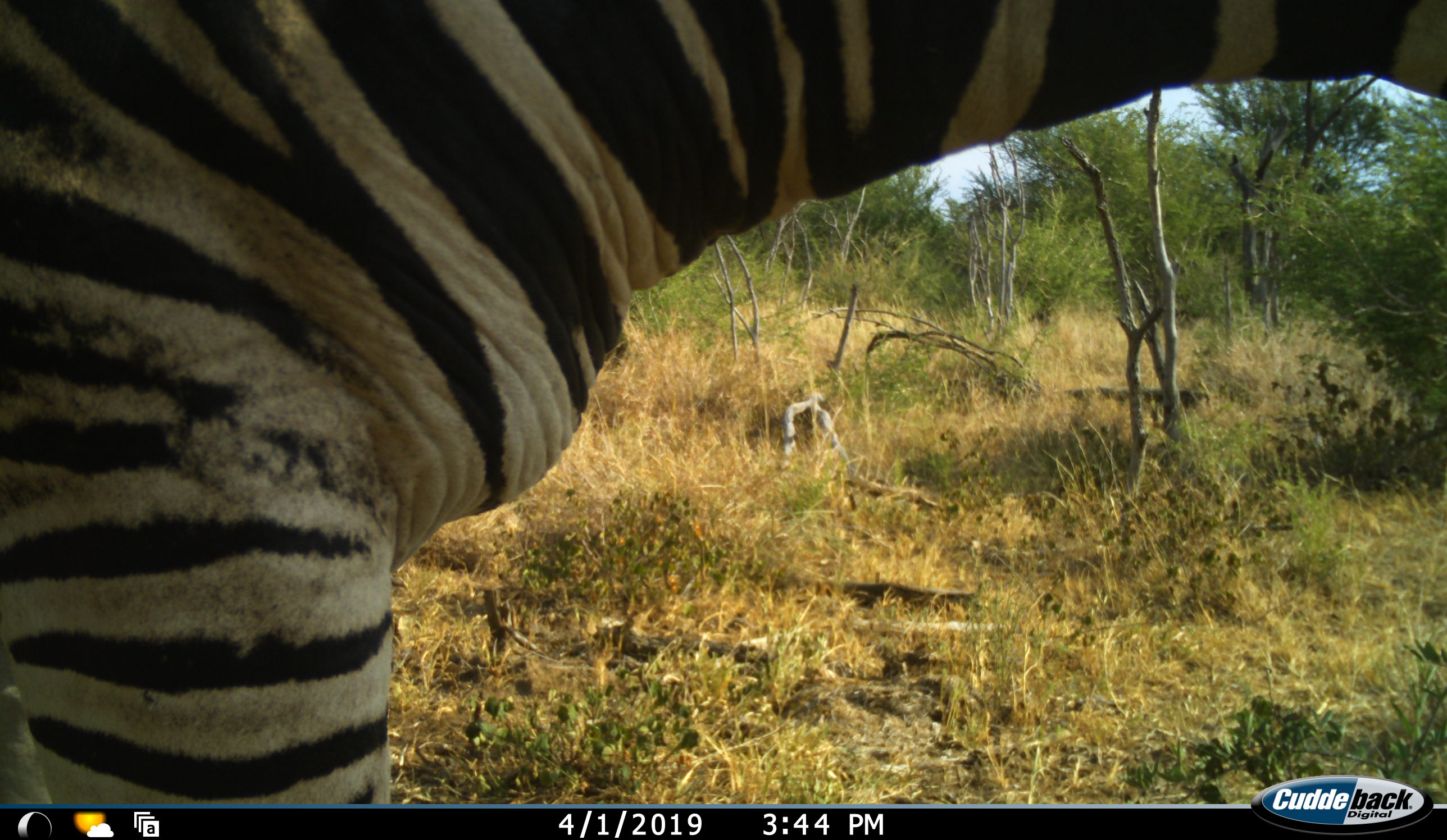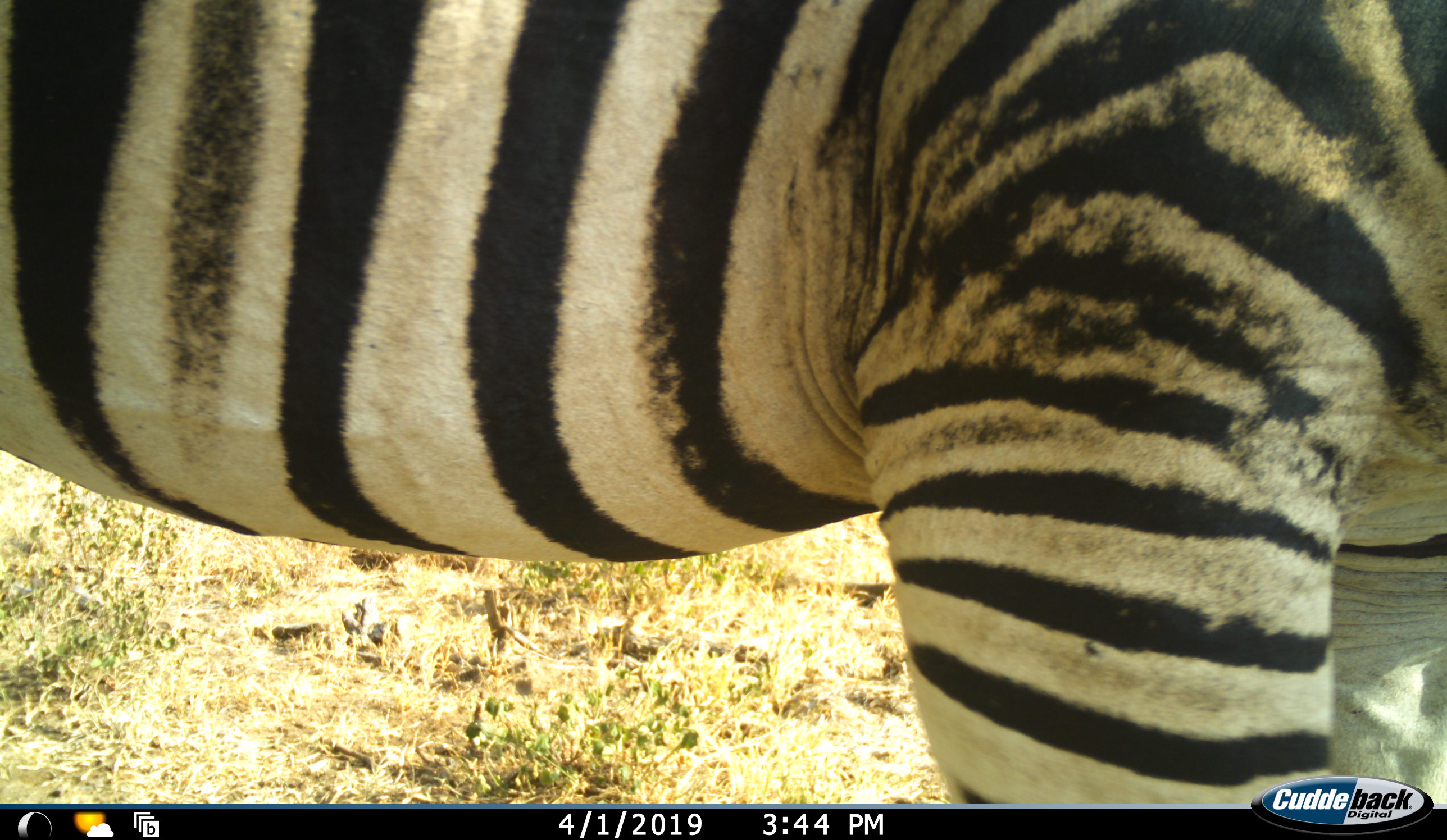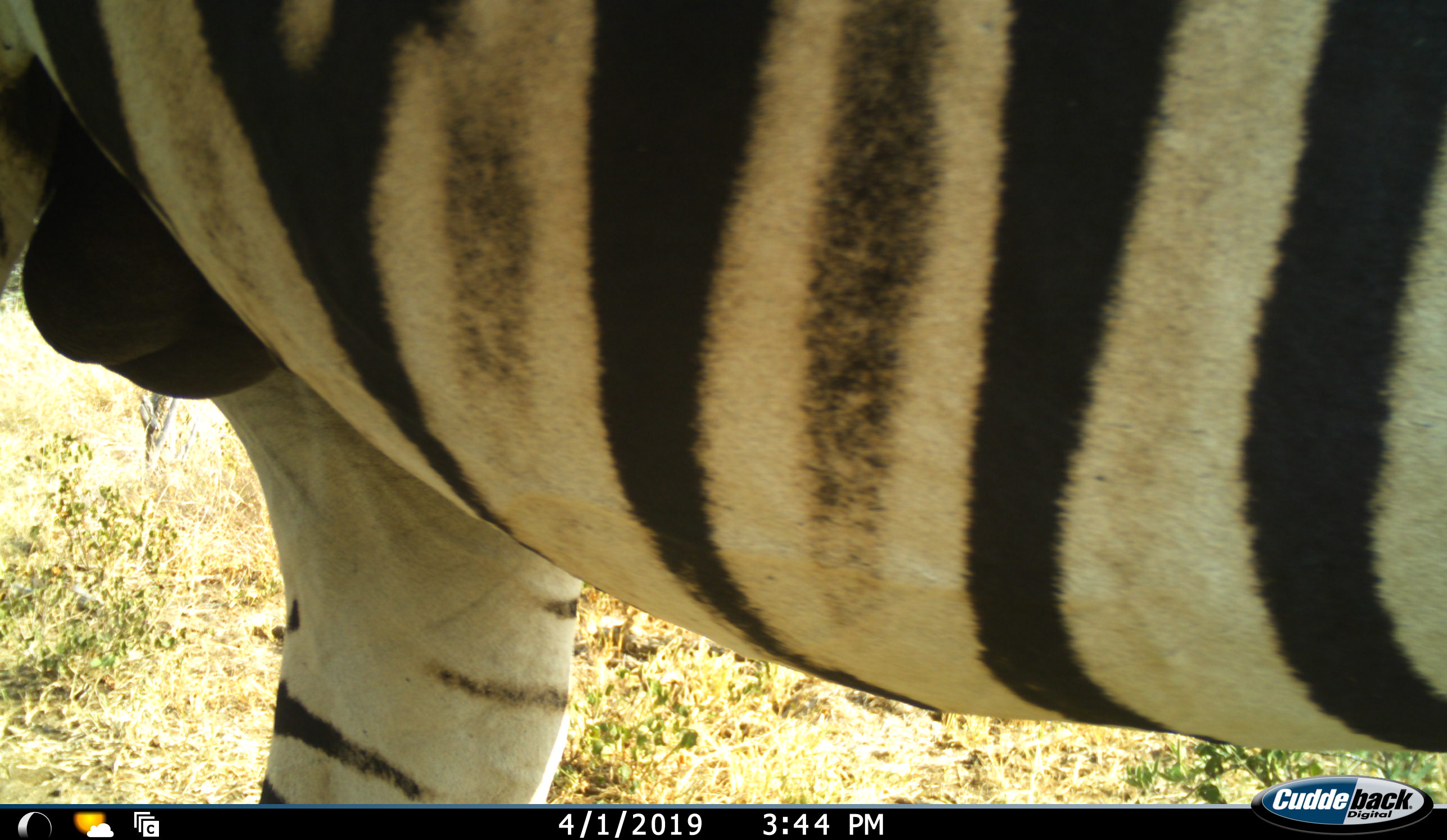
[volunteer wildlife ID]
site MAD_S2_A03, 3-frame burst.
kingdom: Animalia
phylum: Chordata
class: Mammalia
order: Perissodactyla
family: Equidae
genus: Equus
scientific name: Equus quagga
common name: plains zebra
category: zebraplains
Zebraplains (plains zebra) (Equus quagga), count 1. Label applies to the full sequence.